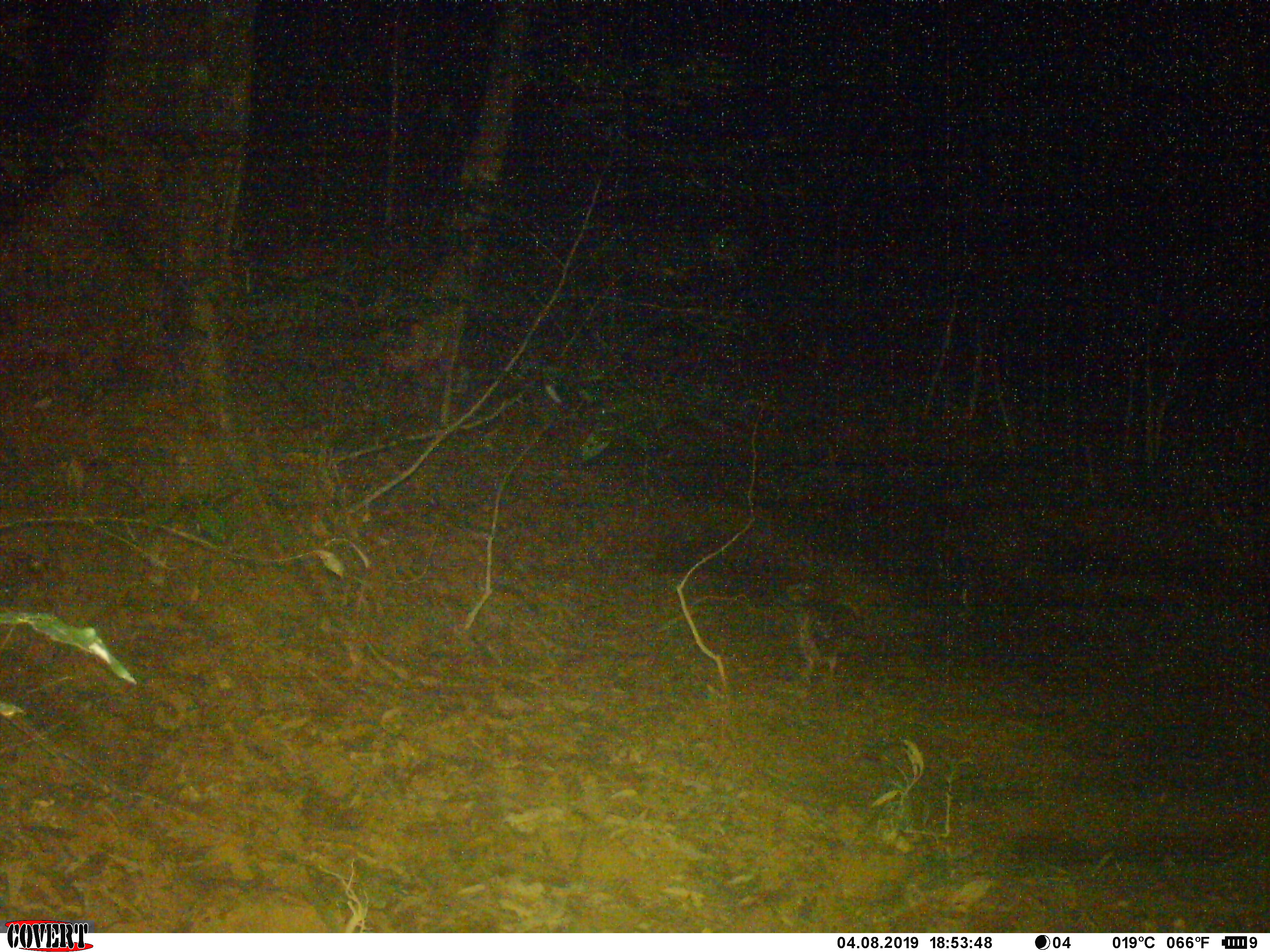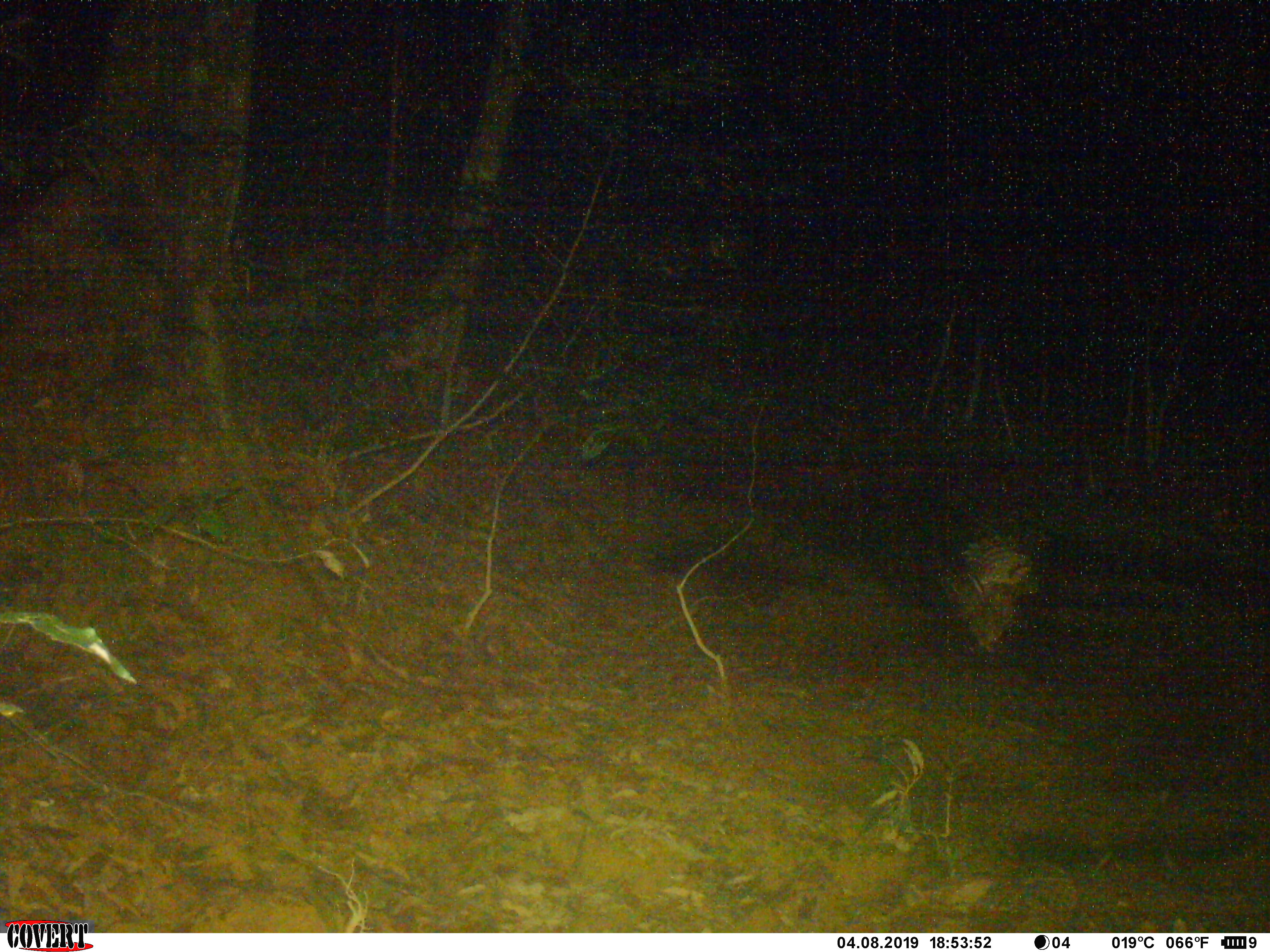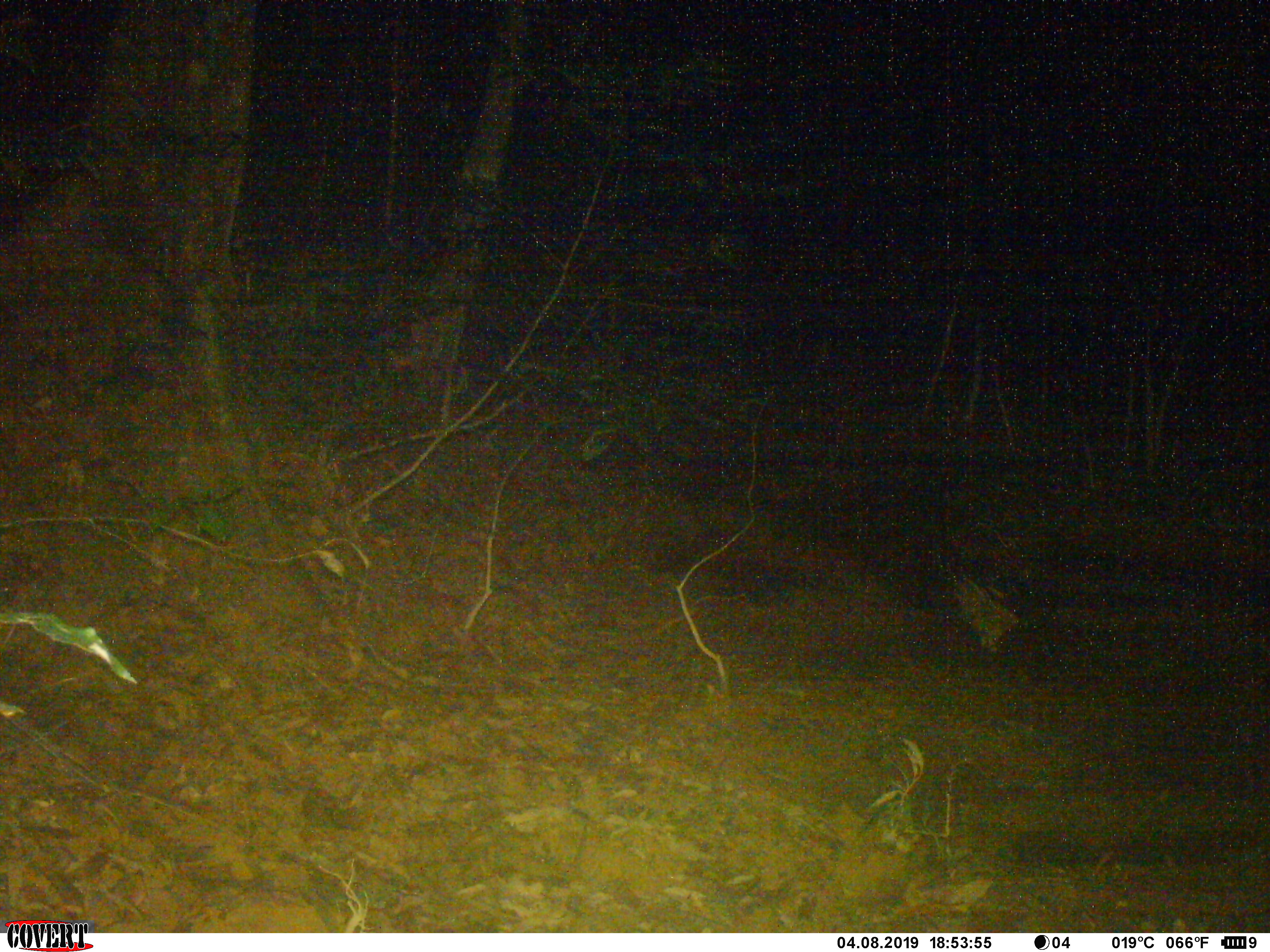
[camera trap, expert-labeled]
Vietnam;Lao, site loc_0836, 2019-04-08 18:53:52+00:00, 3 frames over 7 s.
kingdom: Animalia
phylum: Chordata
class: Aves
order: Strigiformes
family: Strigidae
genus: Strix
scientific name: Strix leptogrammica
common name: brown wood owl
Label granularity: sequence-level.